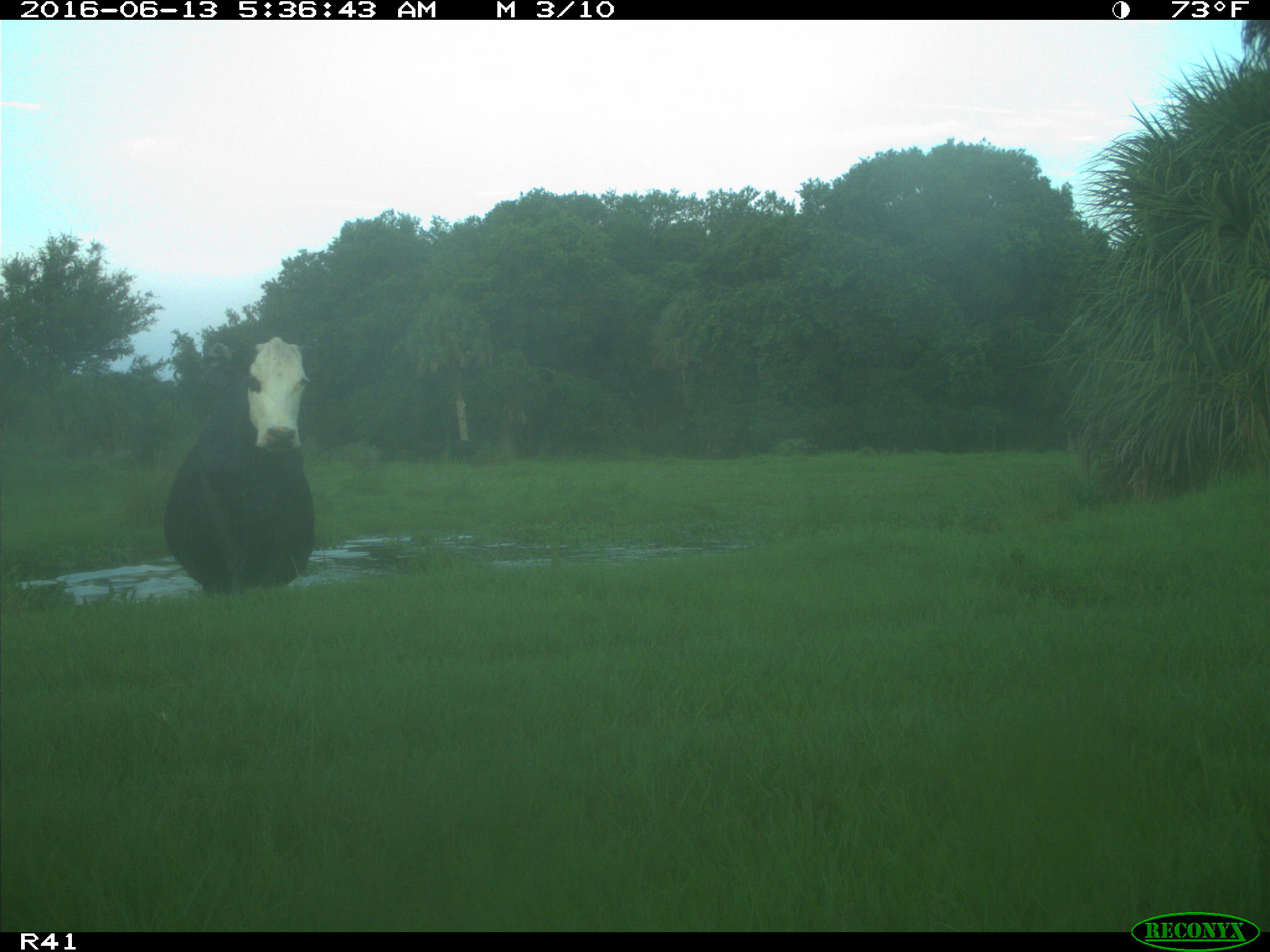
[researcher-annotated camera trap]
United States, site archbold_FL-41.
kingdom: Animalia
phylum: Chordata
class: Mammalia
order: Artiodactyla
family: Bovidae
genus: Bos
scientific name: Bos taurus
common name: domestic cow